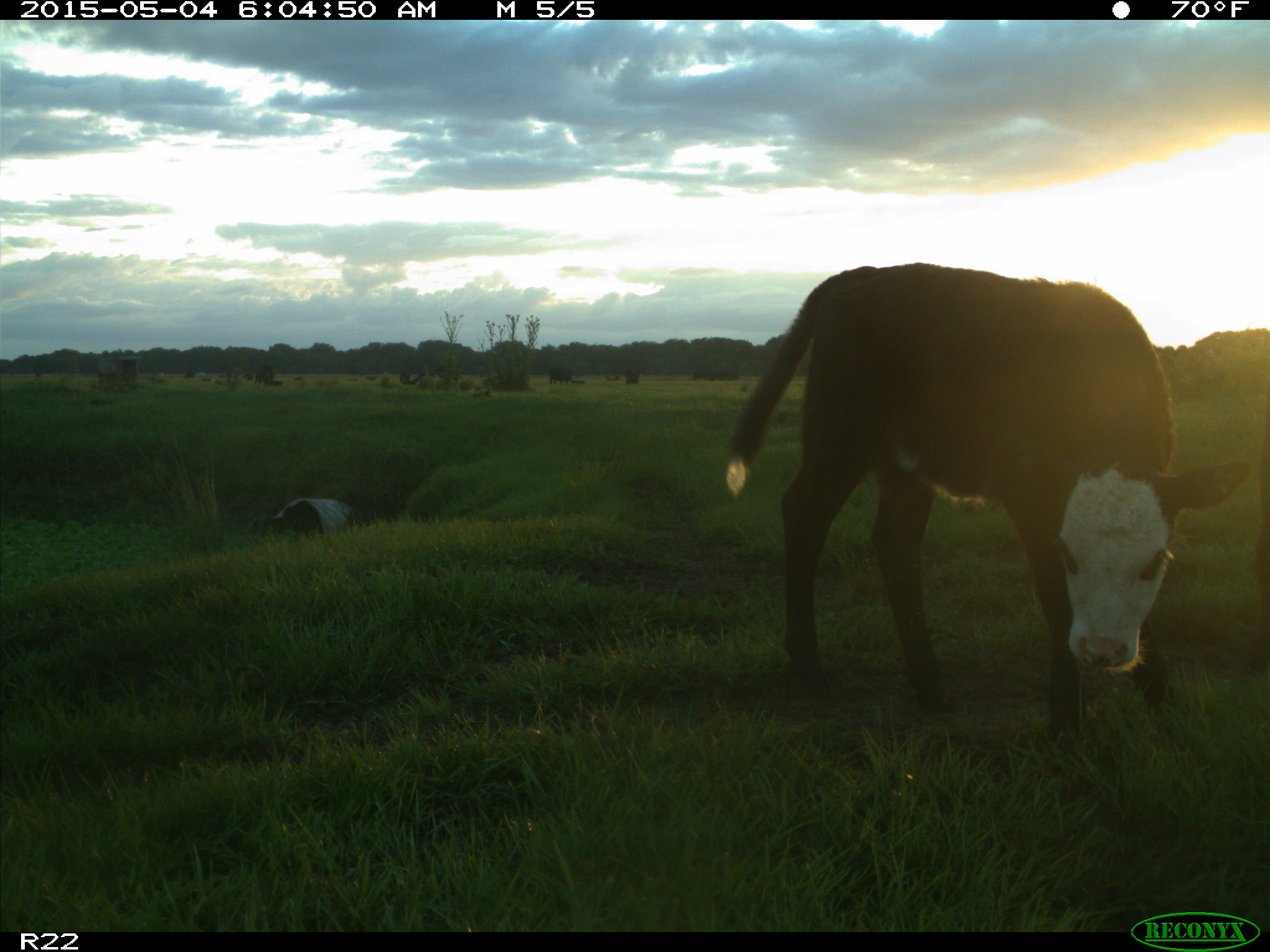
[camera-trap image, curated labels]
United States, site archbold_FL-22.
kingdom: Animalia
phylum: Chordata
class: Mammalia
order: Artiodactyla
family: Bovidae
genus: Bos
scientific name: Bos taurus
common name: domestic cow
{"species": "Bos taurus (domestic cow)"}